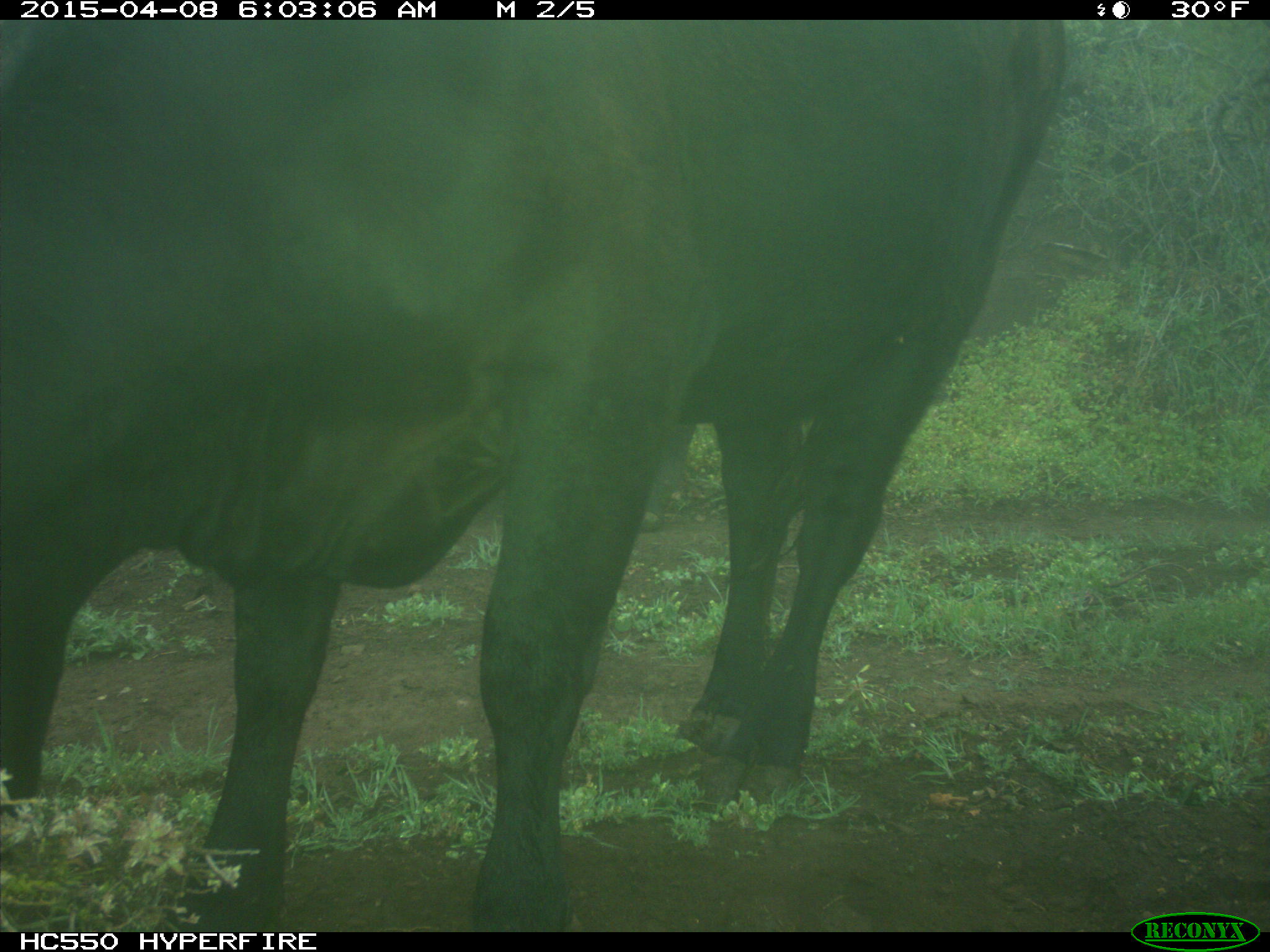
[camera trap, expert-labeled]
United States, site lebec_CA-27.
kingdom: Animalia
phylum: Chordata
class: Mammalia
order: Artiodactyla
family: Bovidae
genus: Bos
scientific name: Bos taurus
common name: domestic cow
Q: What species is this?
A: Bos taurus (domestic cow).